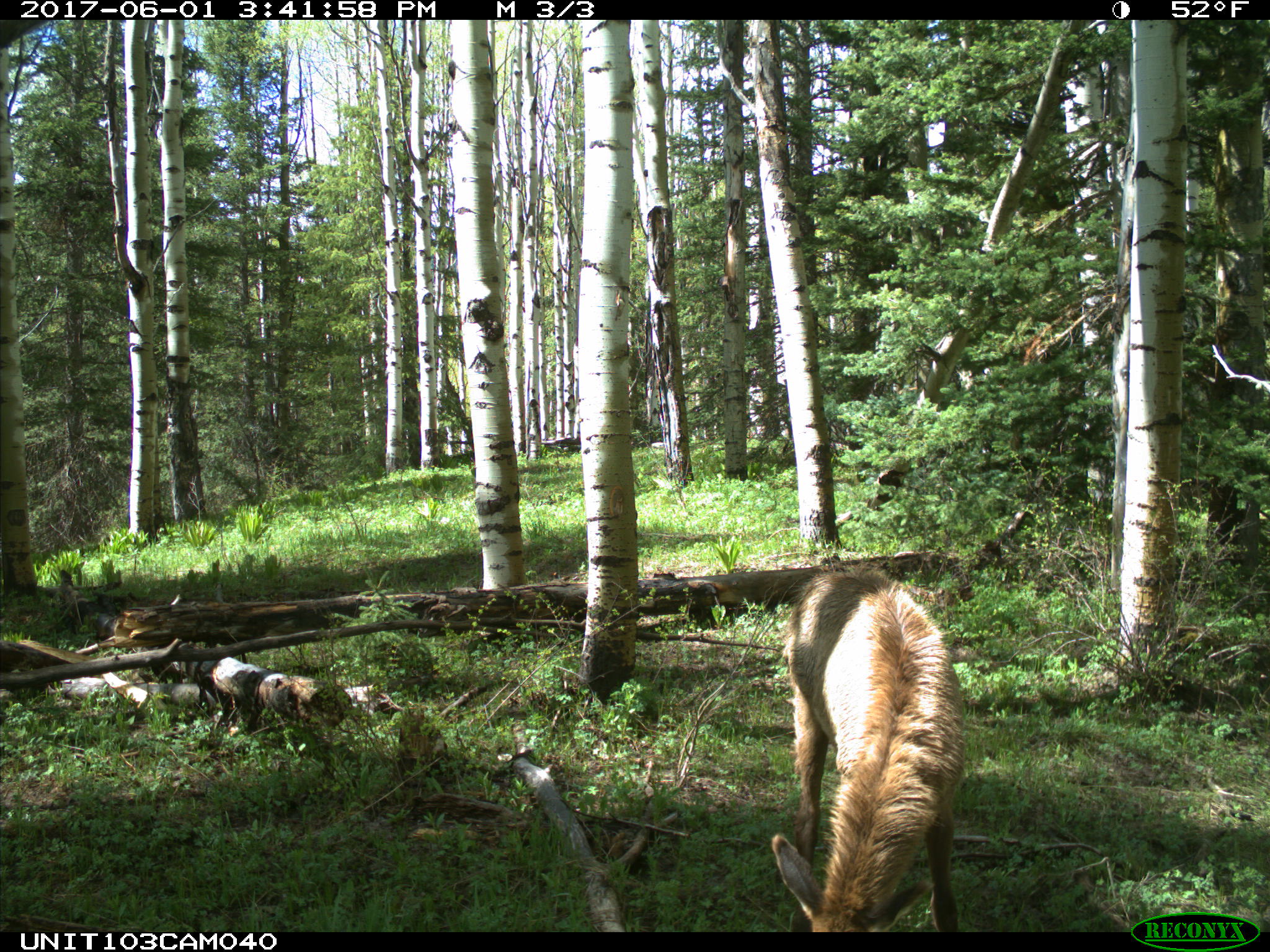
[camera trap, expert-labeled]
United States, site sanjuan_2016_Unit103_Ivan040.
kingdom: Animalia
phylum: Chordata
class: Mammalia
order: Artiodactyla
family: Cervidae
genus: Cervus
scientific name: Cervus elaphus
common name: red deer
Cervus elaphus (red deer).